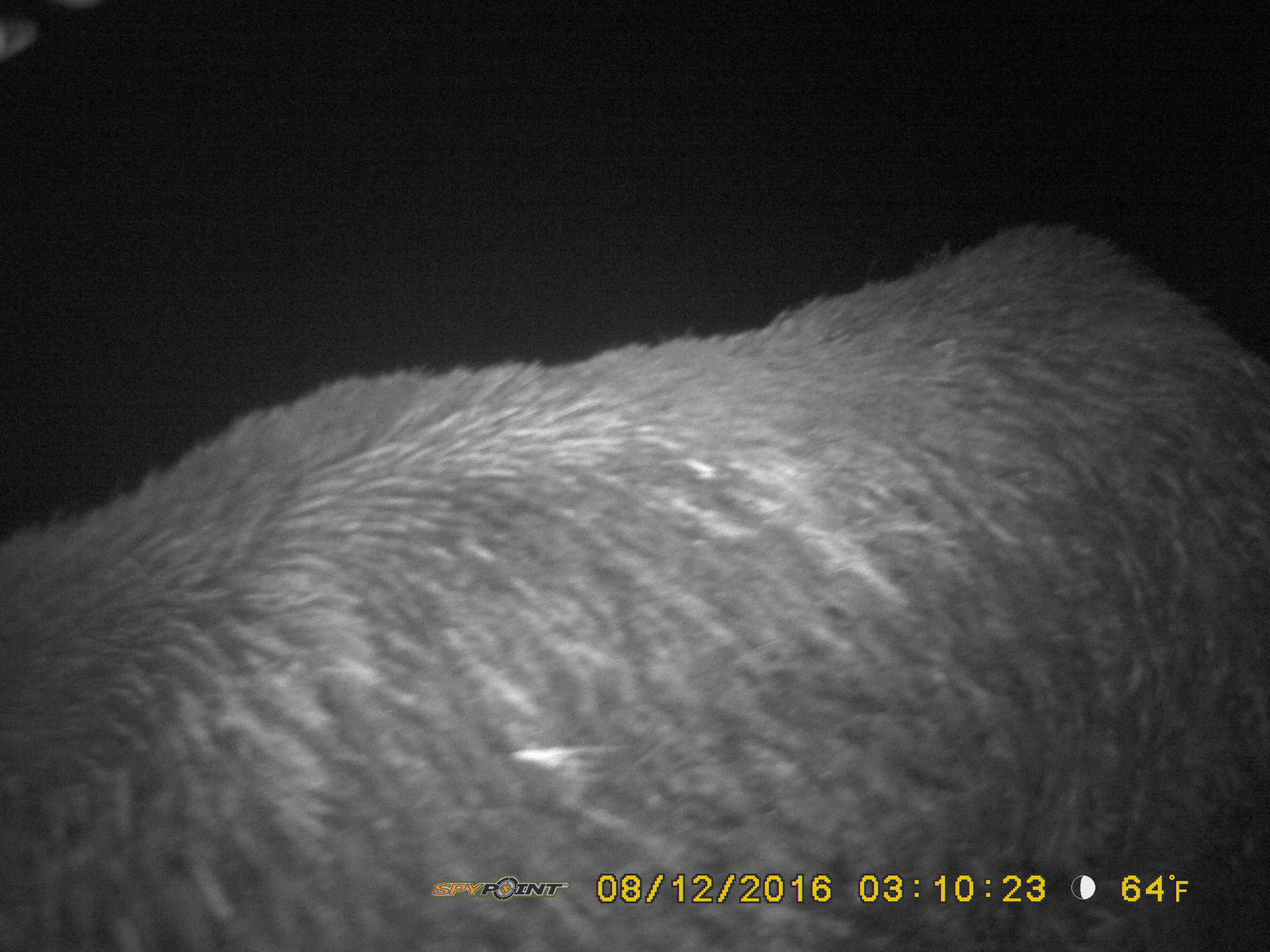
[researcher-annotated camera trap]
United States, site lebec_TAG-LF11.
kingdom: Animalia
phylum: Chordata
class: Mammalia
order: Artiodactyla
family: Suidae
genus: Sus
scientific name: Sus scrofa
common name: wild boar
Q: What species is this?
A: Sus scrofa (wild boar).